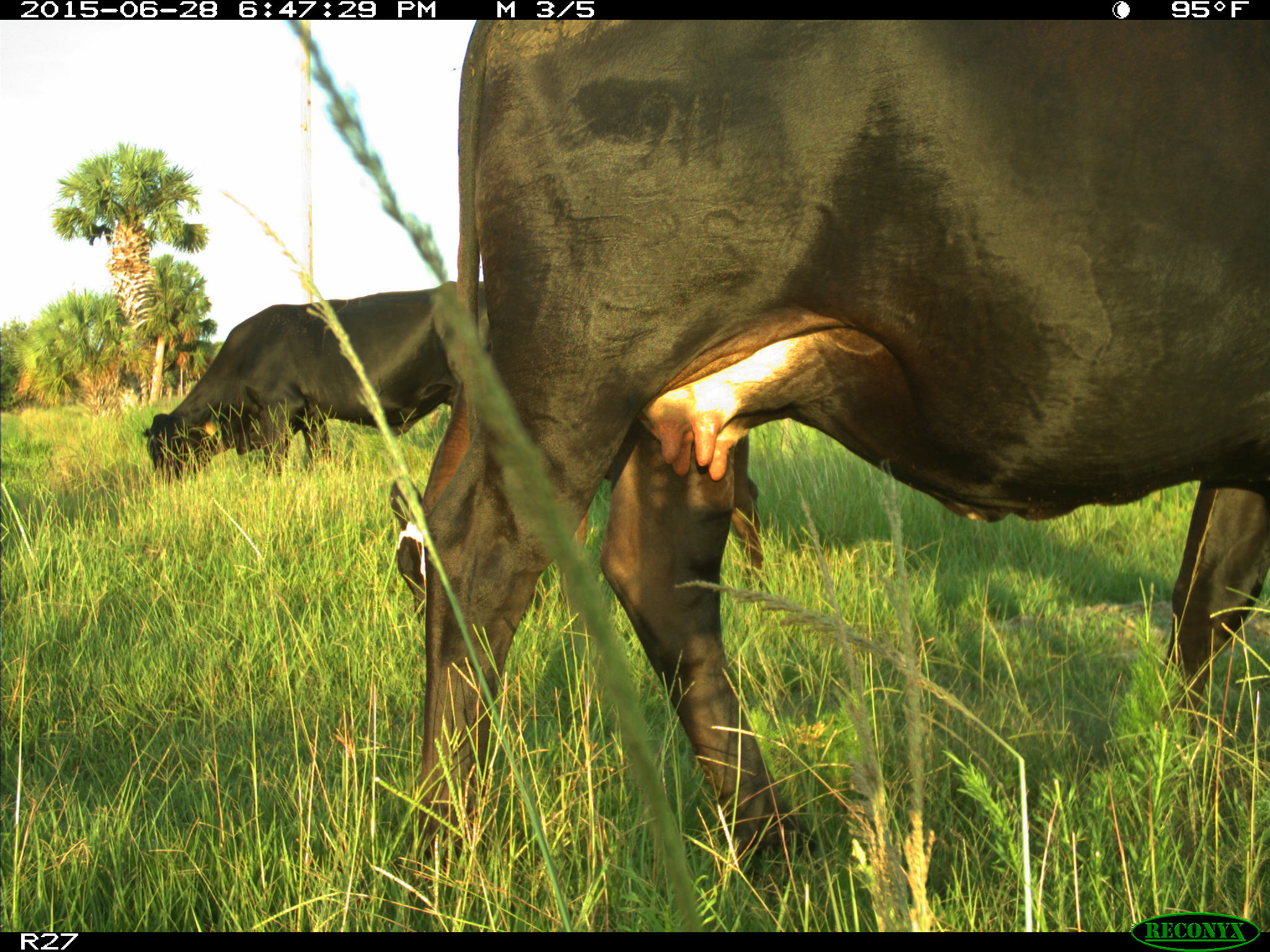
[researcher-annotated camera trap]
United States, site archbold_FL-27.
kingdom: Animalia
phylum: Chordata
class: Mammalia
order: Artiodactyla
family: Bovidae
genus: Bos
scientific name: Bos taurus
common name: domestic cow